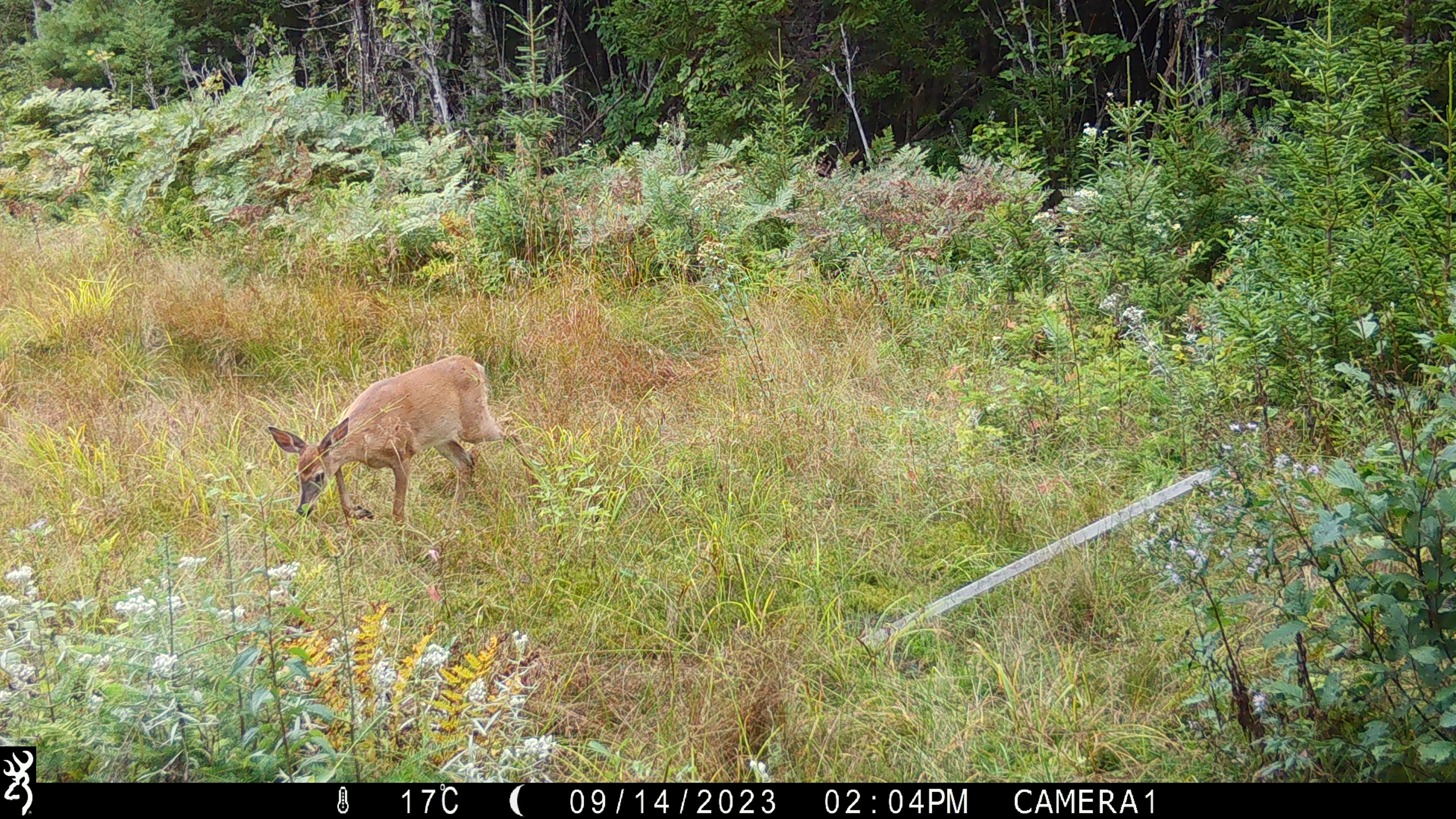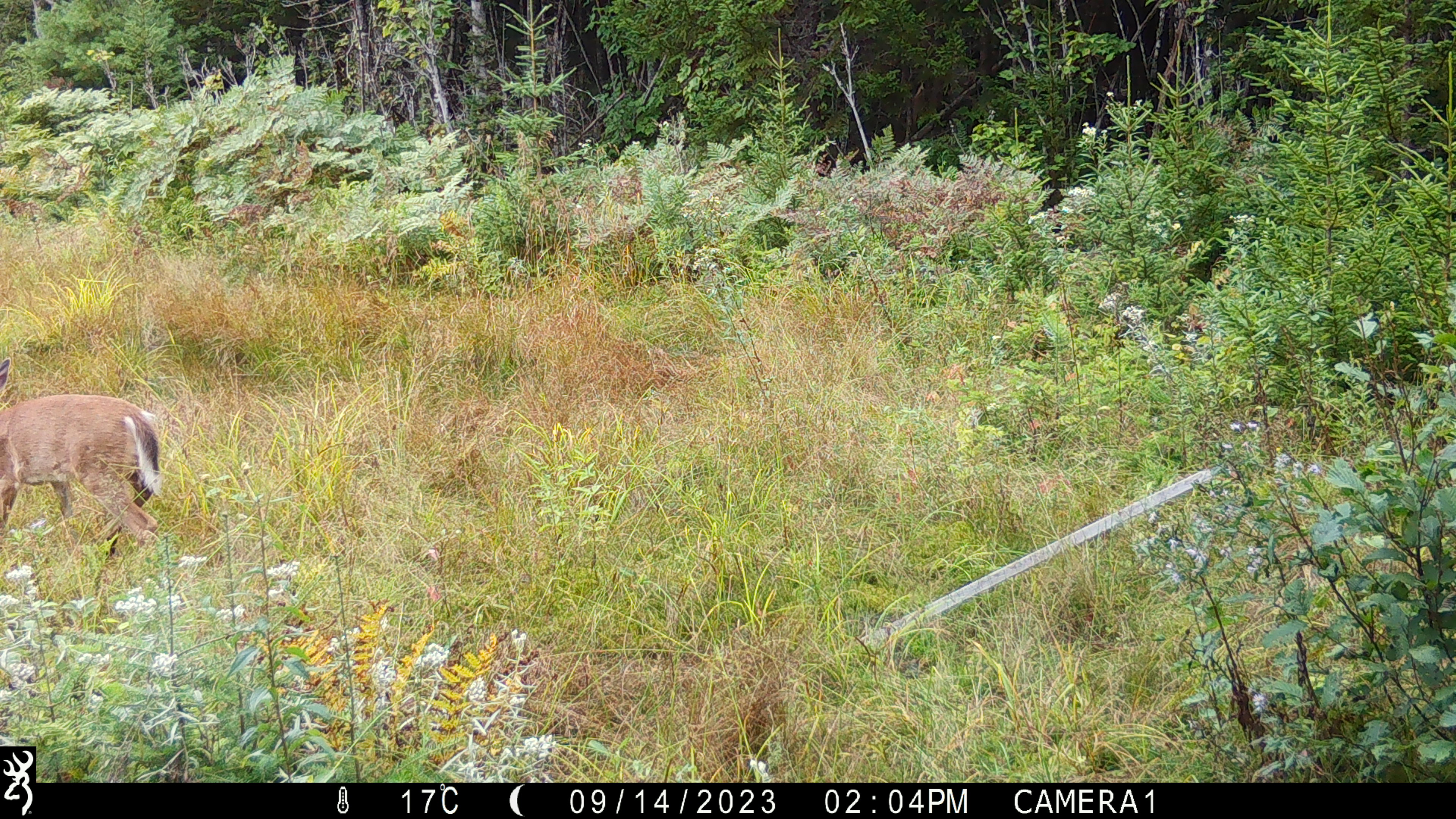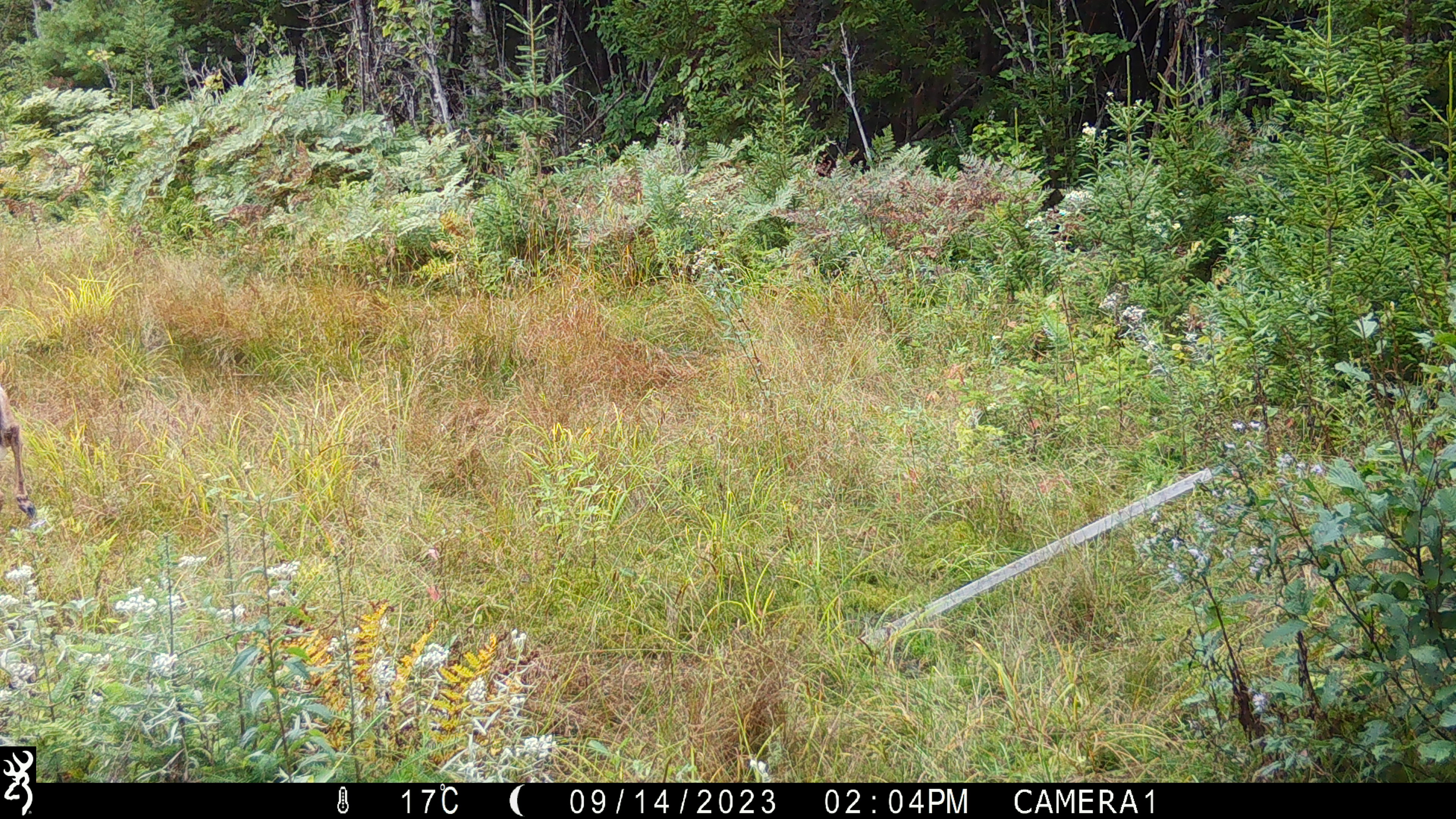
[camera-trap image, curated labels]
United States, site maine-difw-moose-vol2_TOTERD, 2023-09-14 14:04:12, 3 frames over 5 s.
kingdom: Animalia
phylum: Chordata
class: Mammalia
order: Artiodactyla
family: Cervidae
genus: Odocoileus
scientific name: Odocoileus virginianus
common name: white-tailed deer